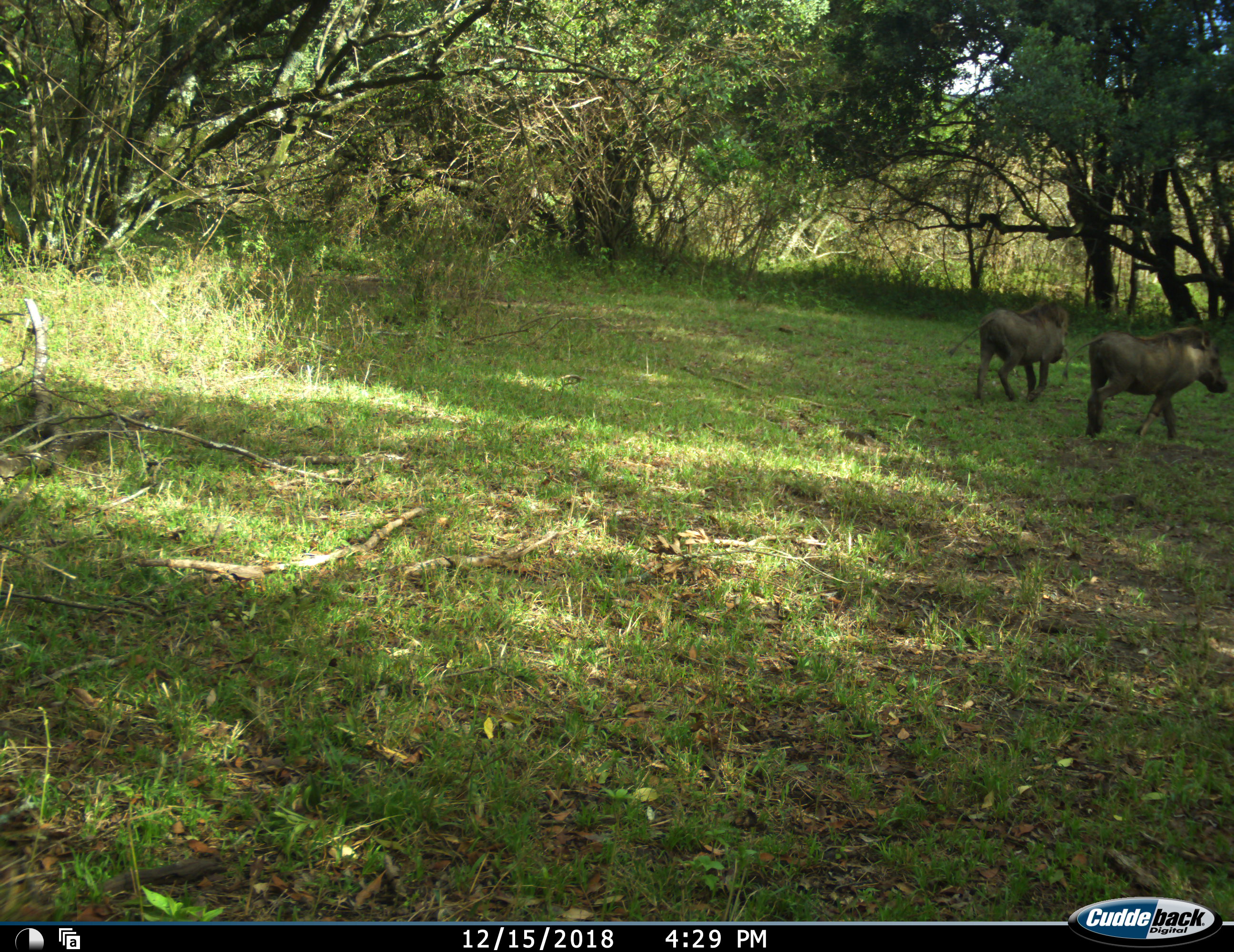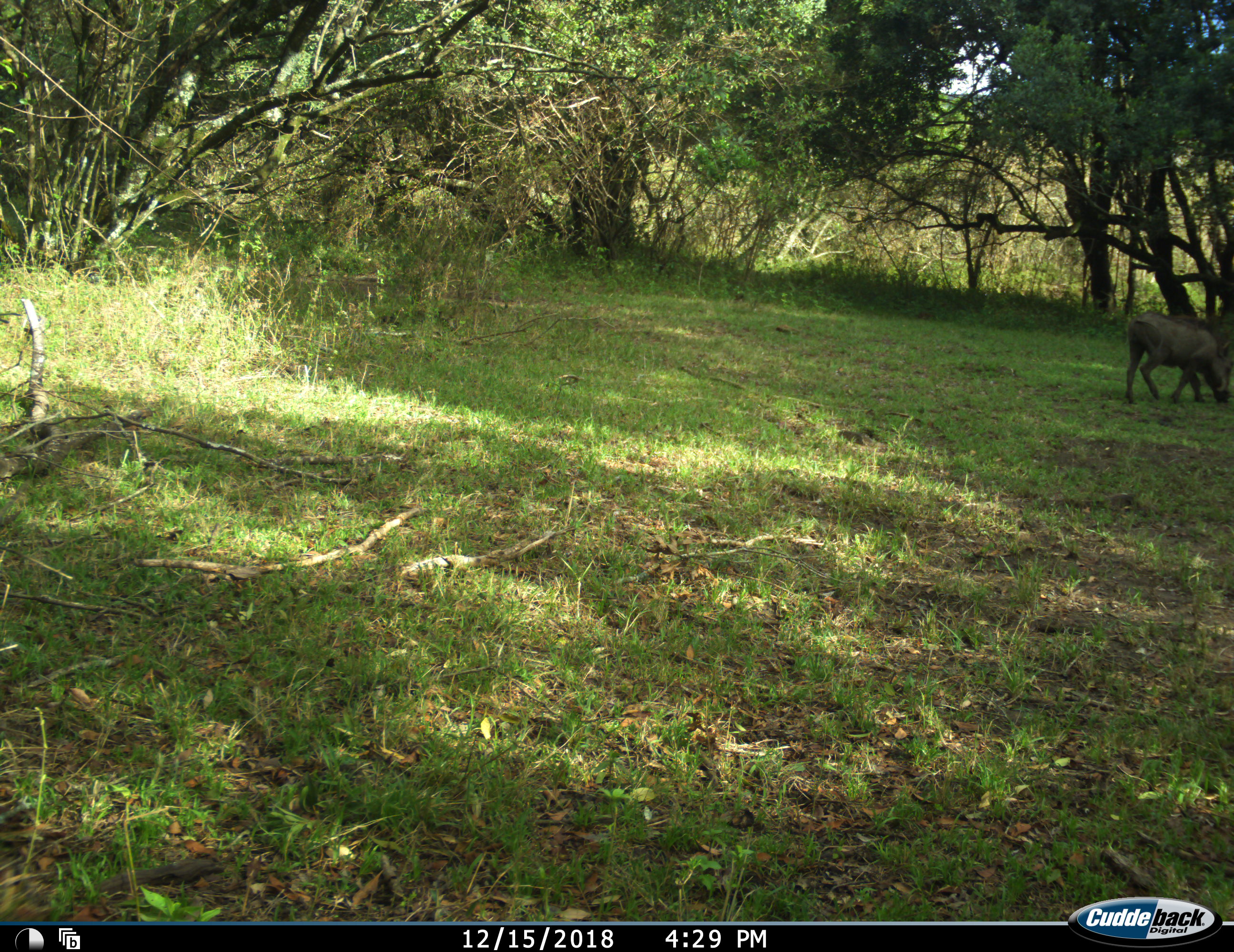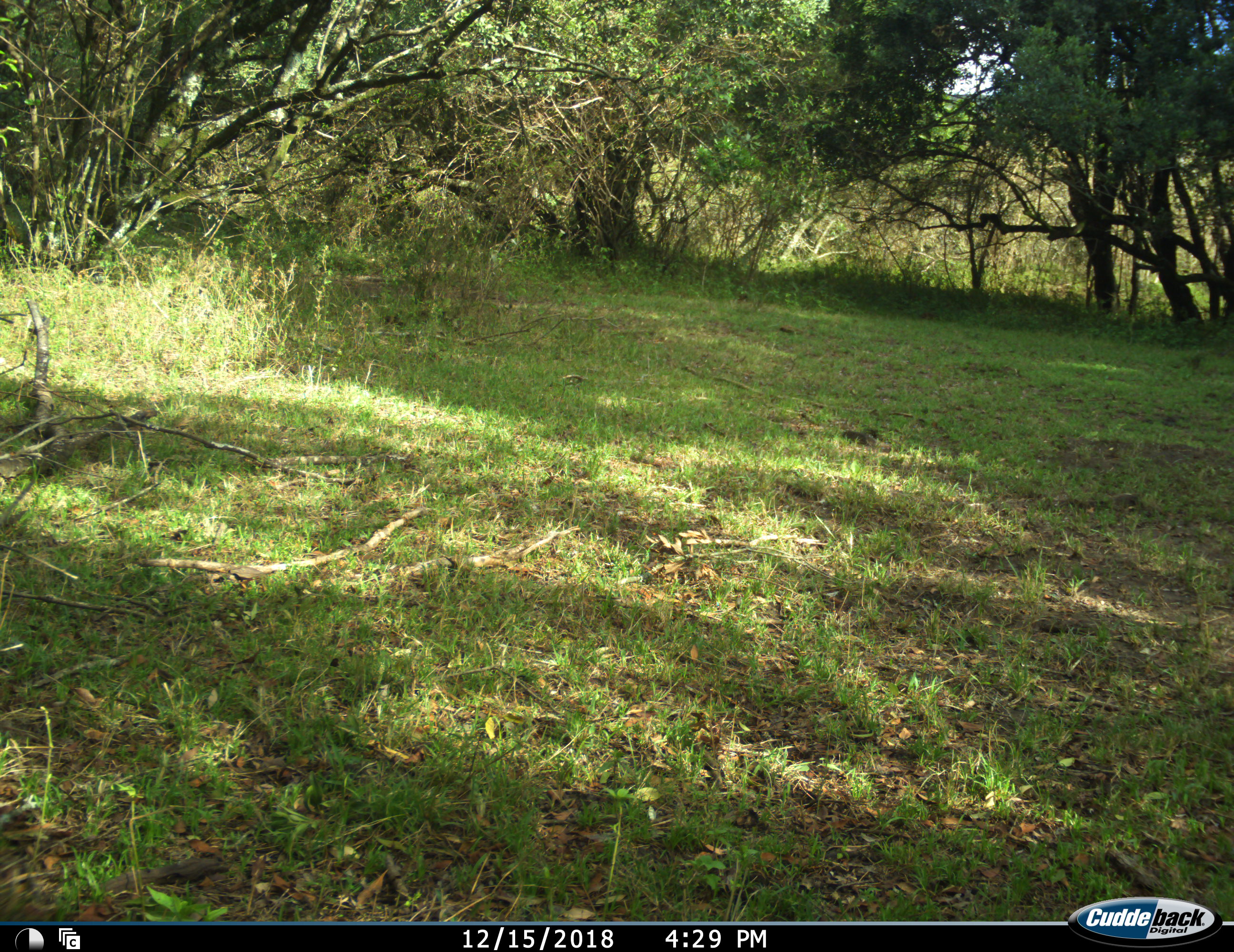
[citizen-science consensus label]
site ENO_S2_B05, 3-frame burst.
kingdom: Animalia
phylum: Chordata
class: Mammalia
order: Artiodactyla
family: Suidae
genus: Phacochoerus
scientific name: Phacochoerus africanus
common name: warthog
Warthog (Phacochoerus africanus), count 2. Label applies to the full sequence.